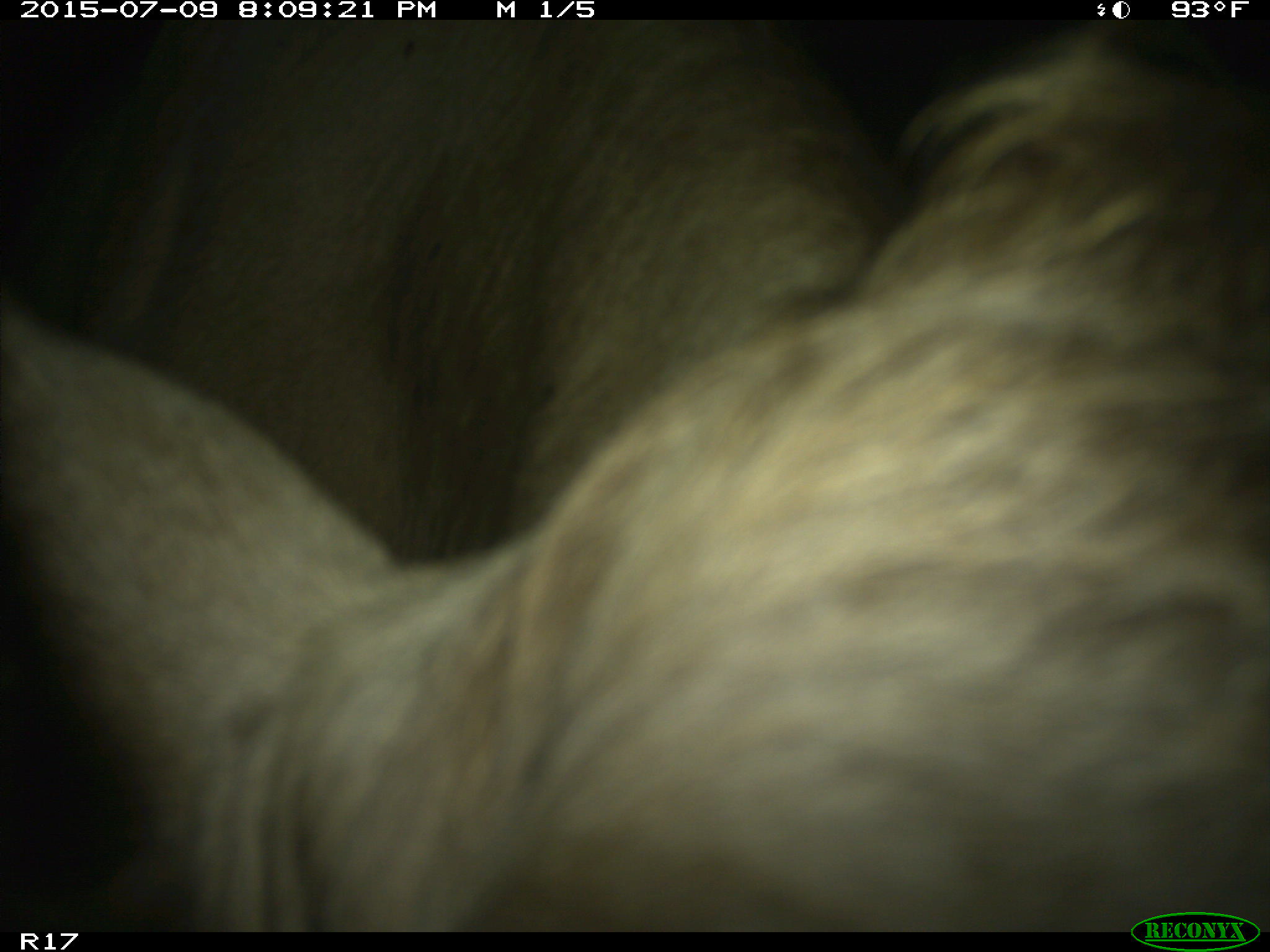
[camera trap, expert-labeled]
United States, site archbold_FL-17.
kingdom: Animalia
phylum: Chordata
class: Mammalia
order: Artiodactyla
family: Bovidae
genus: Bos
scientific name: Bos taurus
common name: domestic cow